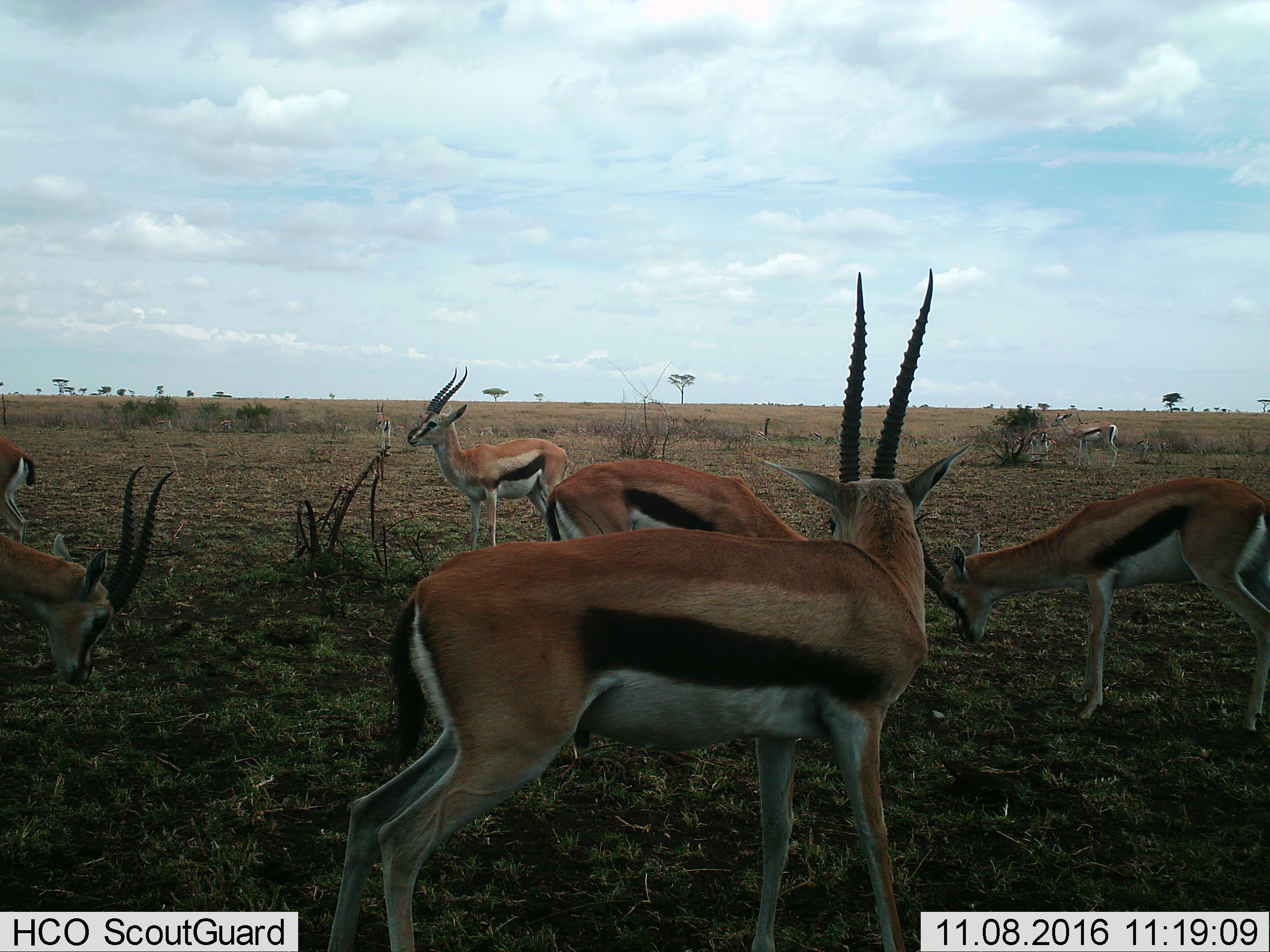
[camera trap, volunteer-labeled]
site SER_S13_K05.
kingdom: Animalia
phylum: Chordata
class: Mammalia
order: Artiodactyla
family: Bovidae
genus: Eudorcas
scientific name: Eudorcas thomsonii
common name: thomson's gazelle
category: gazellethomsons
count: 11-50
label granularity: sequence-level